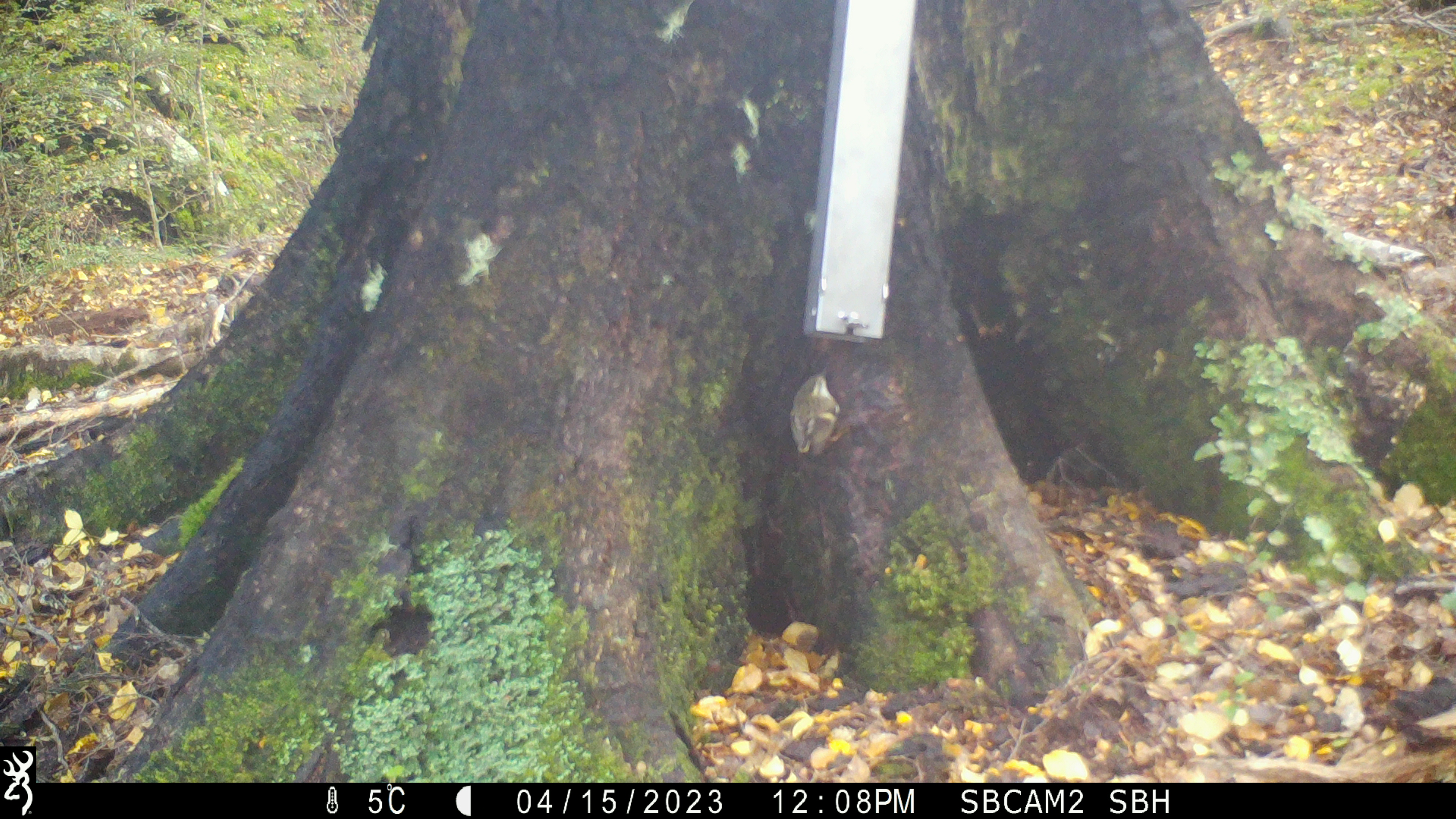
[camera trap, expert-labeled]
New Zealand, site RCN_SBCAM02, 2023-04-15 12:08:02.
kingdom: Animalia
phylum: Chordata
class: Aves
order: Passeriformes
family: Acanthisittidae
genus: Acanthisitta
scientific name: Acanthisitta chloris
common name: rifleman